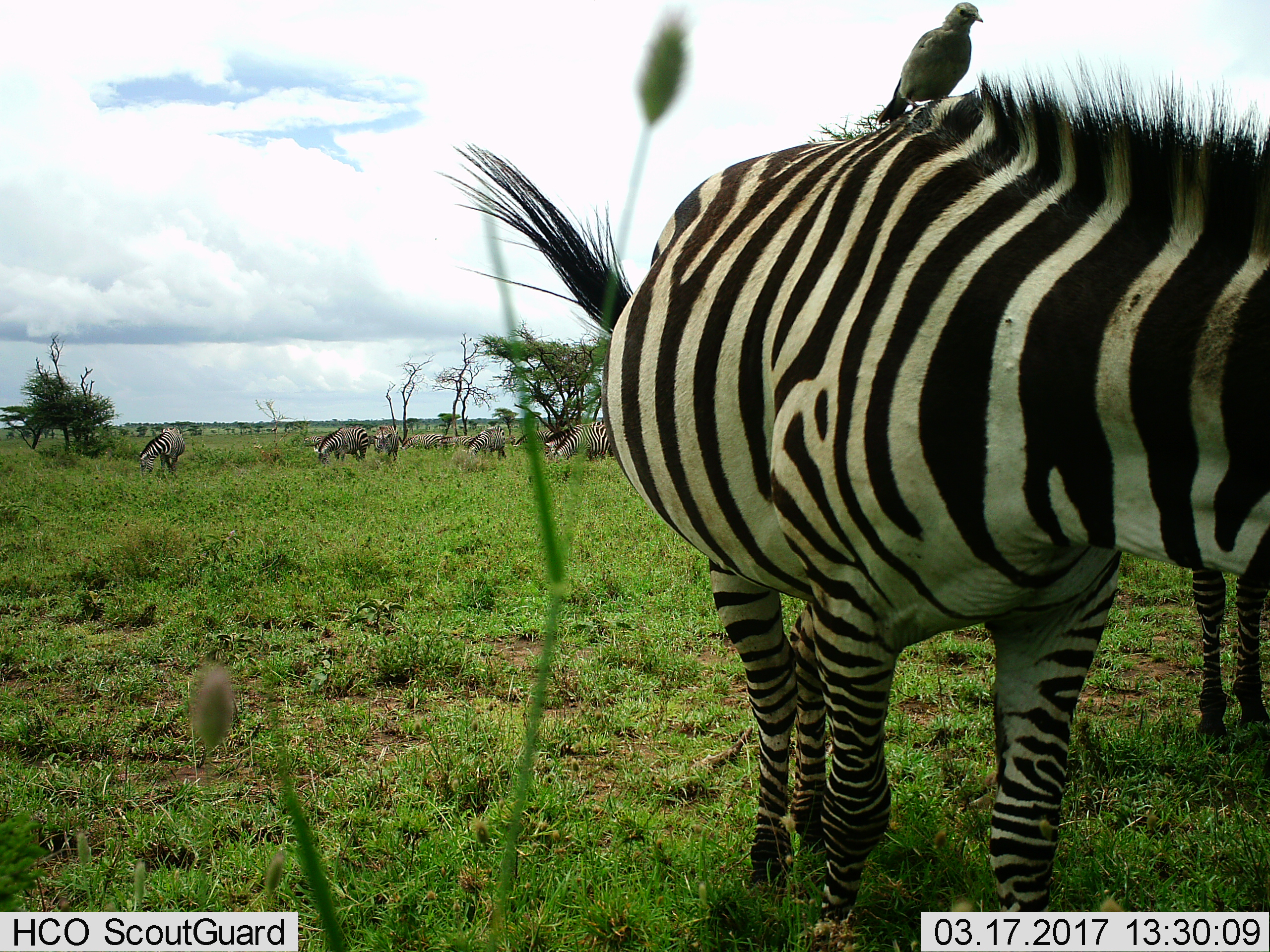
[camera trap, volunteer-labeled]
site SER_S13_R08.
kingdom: Animalia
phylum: Chordata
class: Mammalia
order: Perissodactyla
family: Equidae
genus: Equus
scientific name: Equus quagga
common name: plains zebra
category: zebraplains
Zebraplains (plains zebra) (Equus quagga), count 11-50. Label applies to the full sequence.